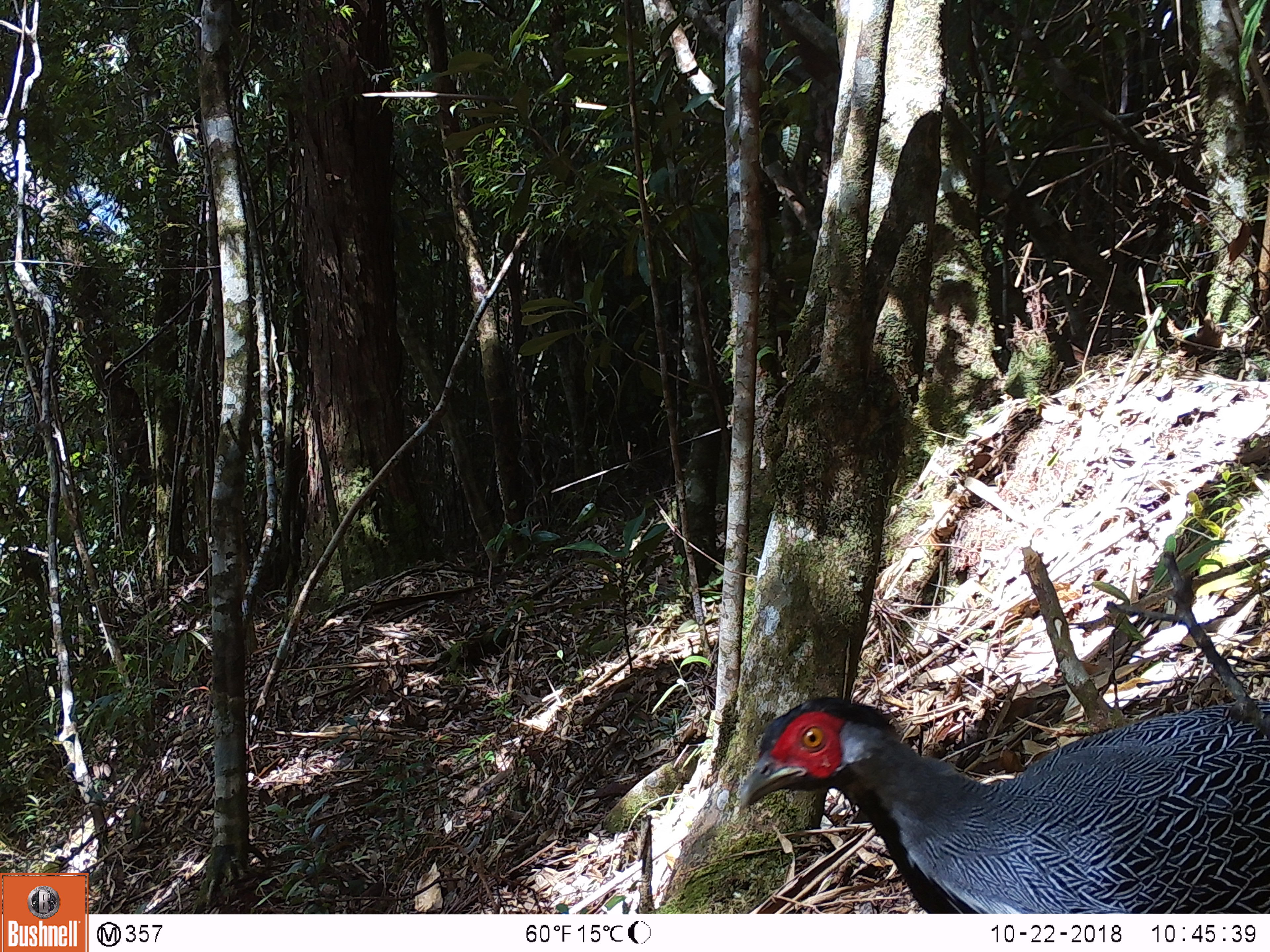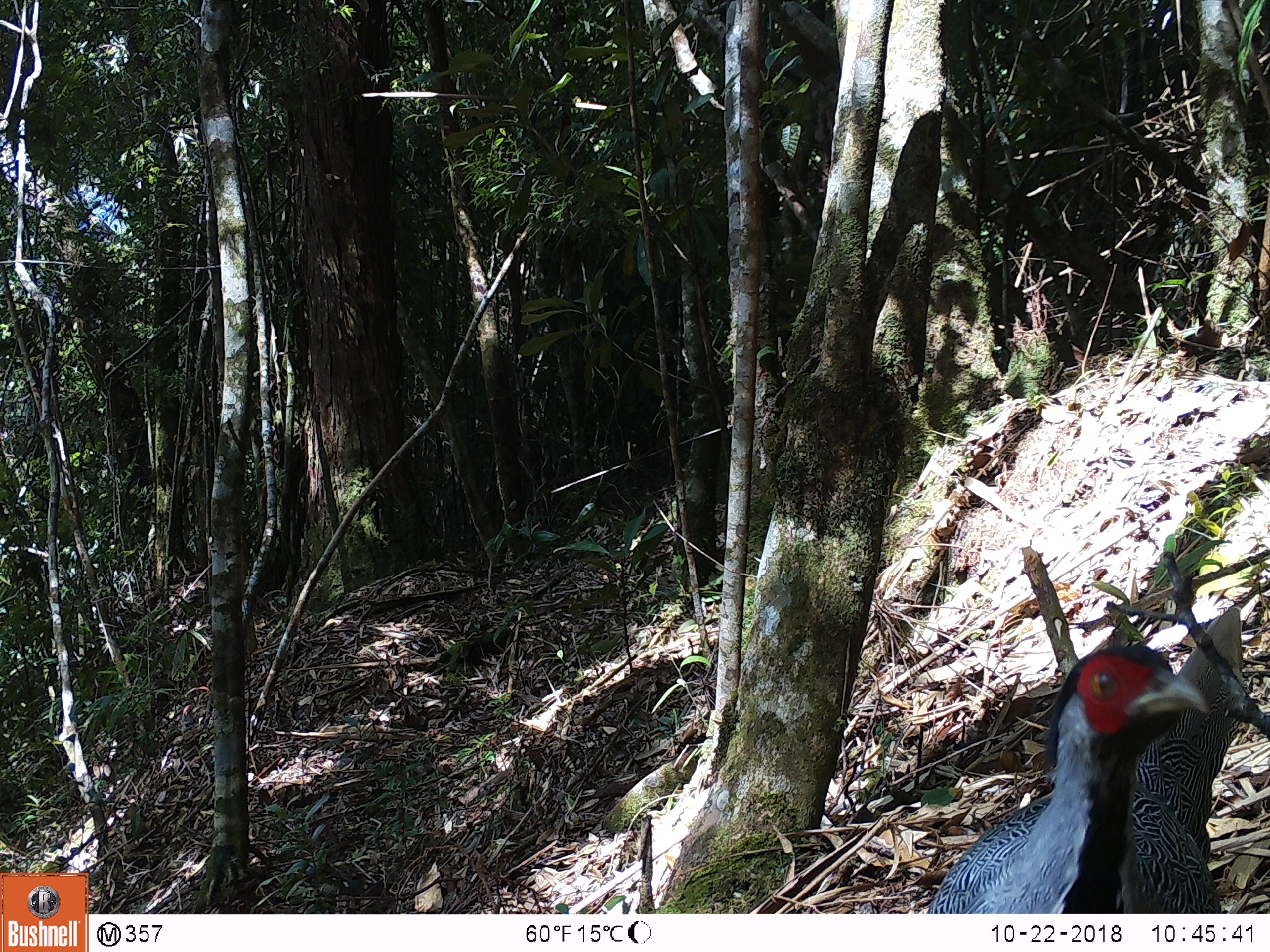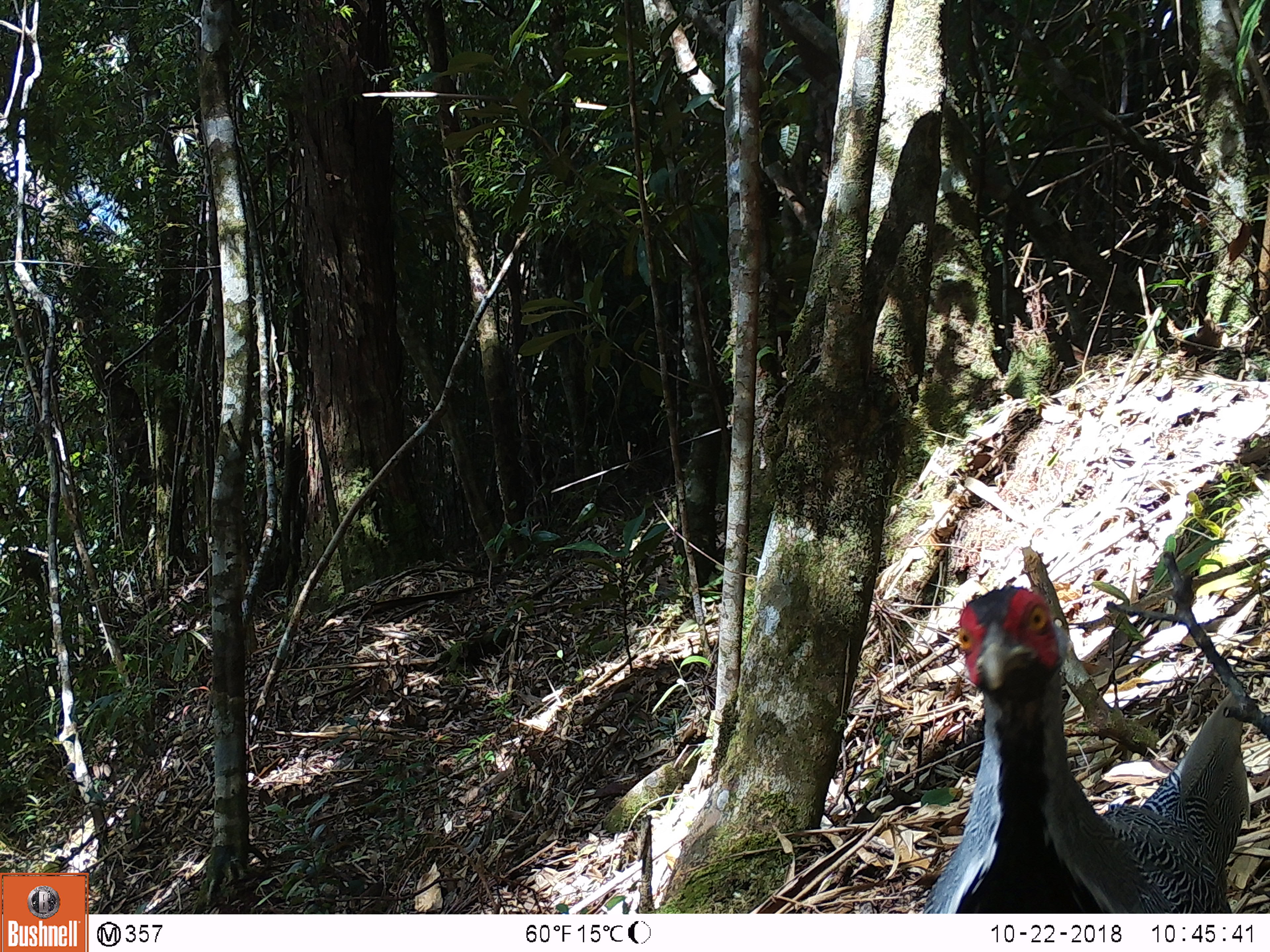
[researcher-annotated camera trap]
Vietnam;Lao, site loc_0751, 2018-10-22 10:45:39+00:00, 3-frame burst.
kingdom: Animalia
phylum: Chordata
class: Aves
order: Galliformes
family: Phasianidae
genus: Lophura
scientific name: Lophura nycthemera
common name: silver pheasant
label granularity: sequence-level